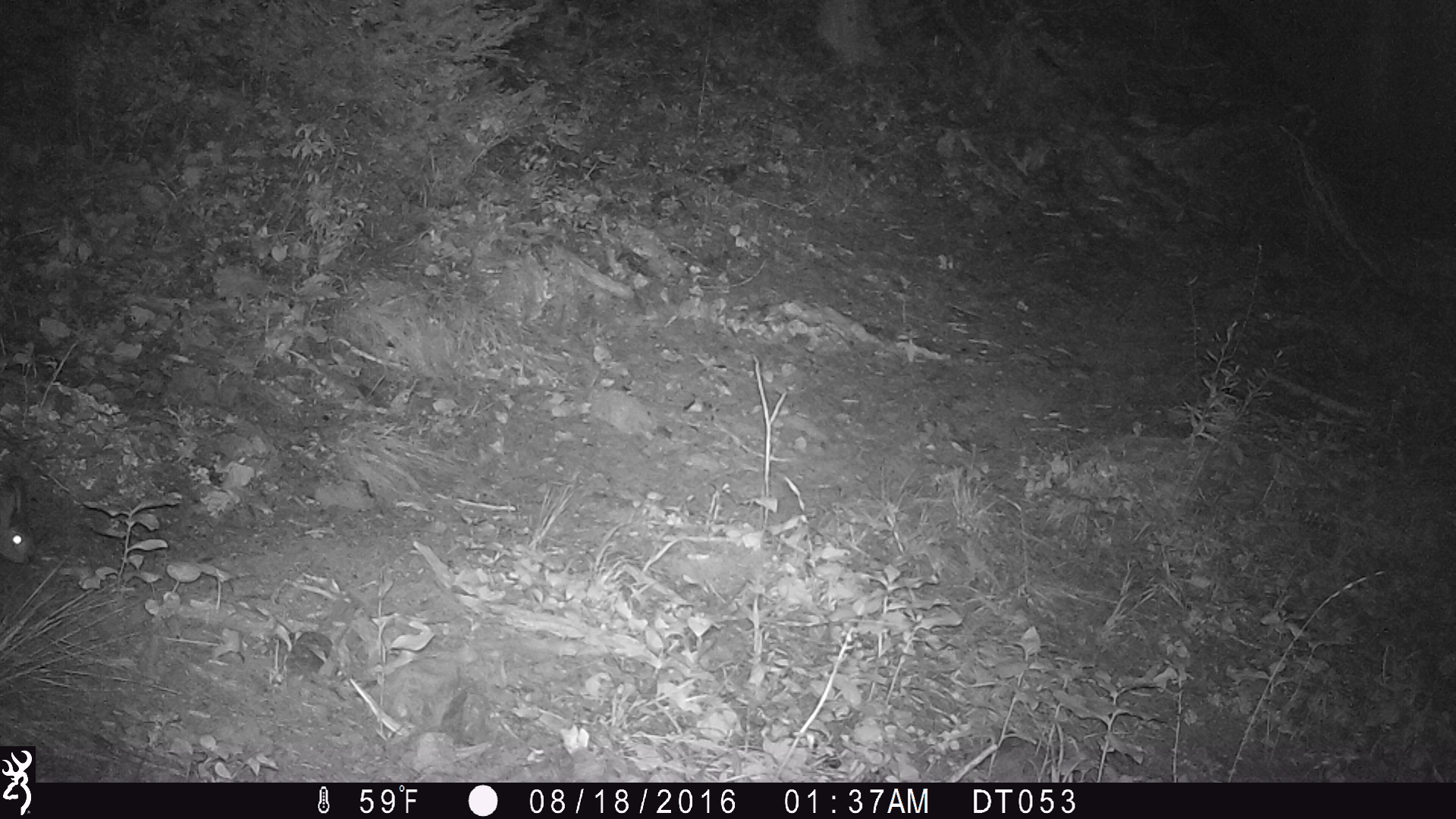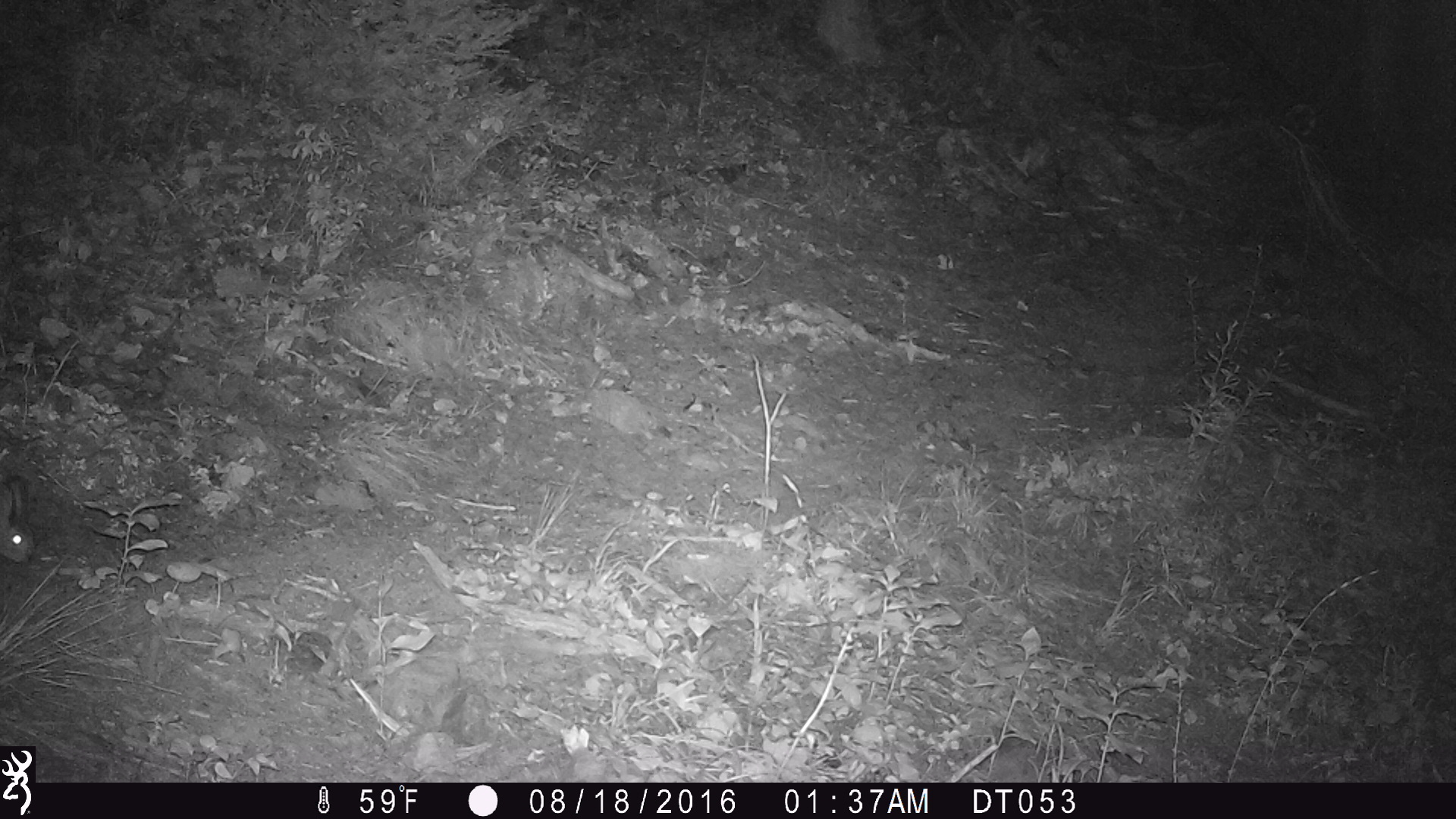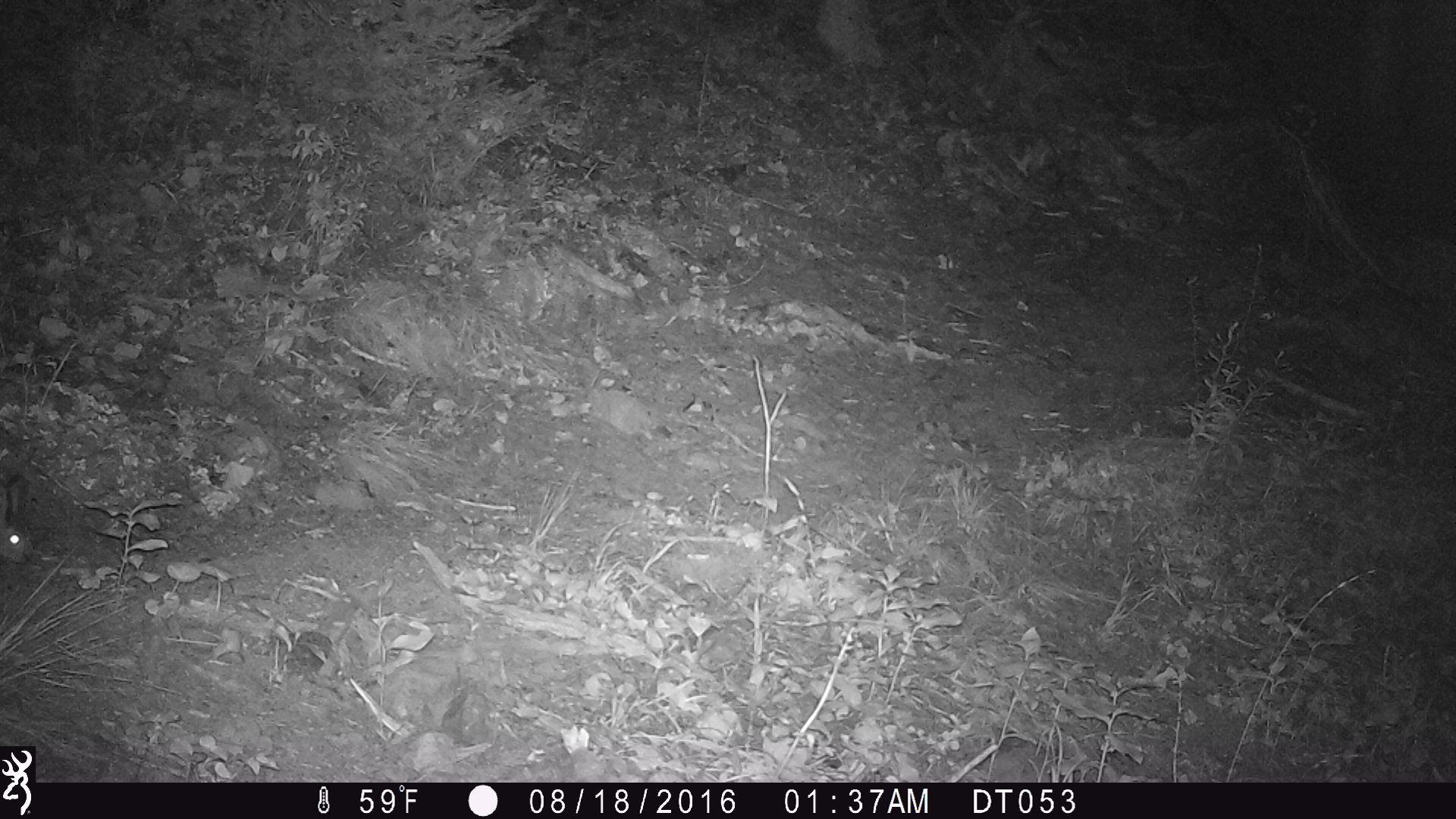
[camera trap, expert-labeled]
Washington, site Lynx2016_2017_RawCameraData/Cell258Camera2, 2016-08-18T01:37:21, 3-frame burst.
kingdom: Animalia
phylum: Chordata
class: Mammalia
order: Lagomorpha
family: Leporidae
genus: Lepus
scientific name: Lepus americanus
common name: snowshoe hare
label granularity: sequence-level